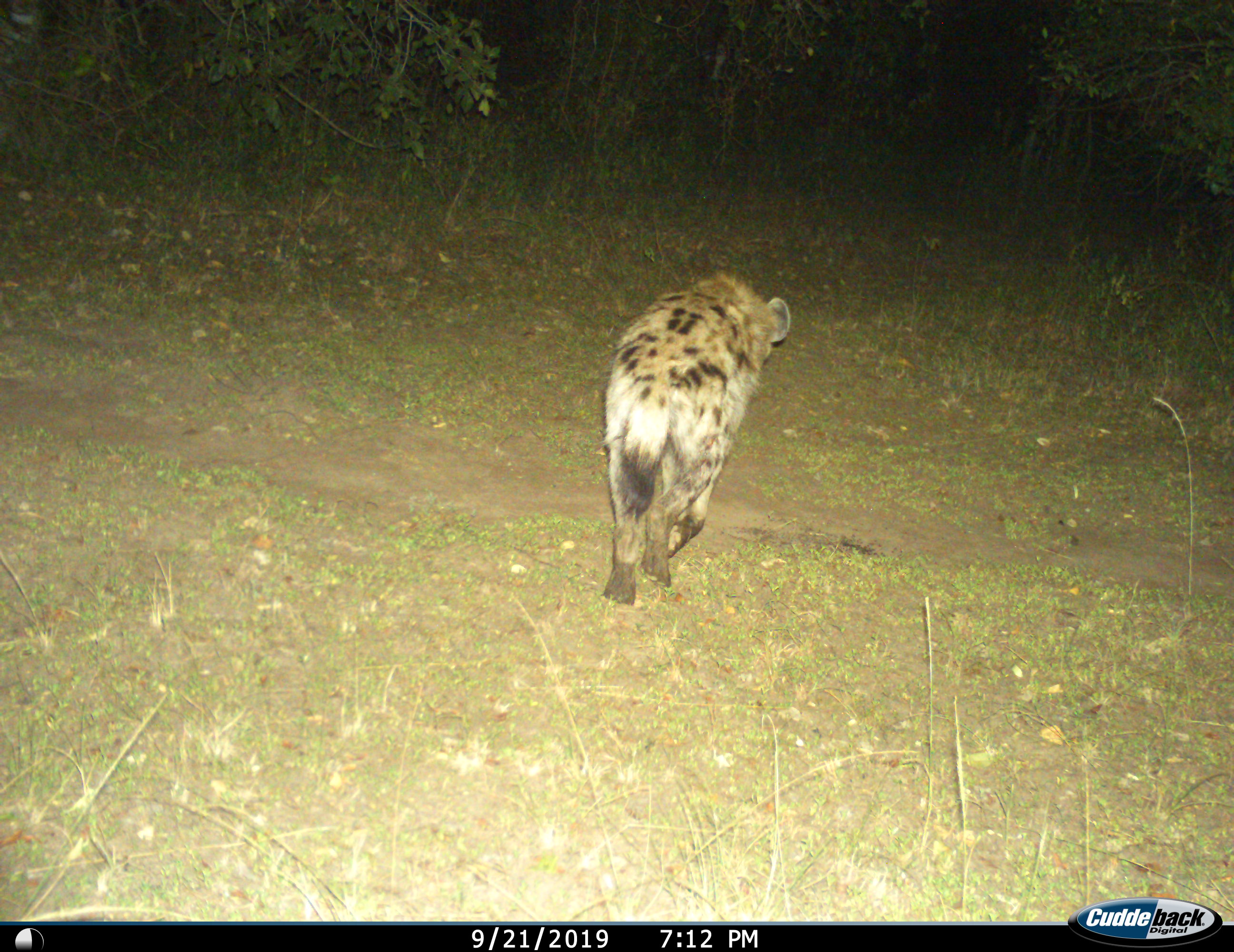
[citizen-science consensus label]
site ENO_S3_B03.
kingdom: Animalia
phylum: Chordata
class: Mammalia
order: Carnivora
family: Hyaenidae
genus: Crocuta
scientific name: Crocuta crocuta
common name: spotted hyena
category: hyenaspotted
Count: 1.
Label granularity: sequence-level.